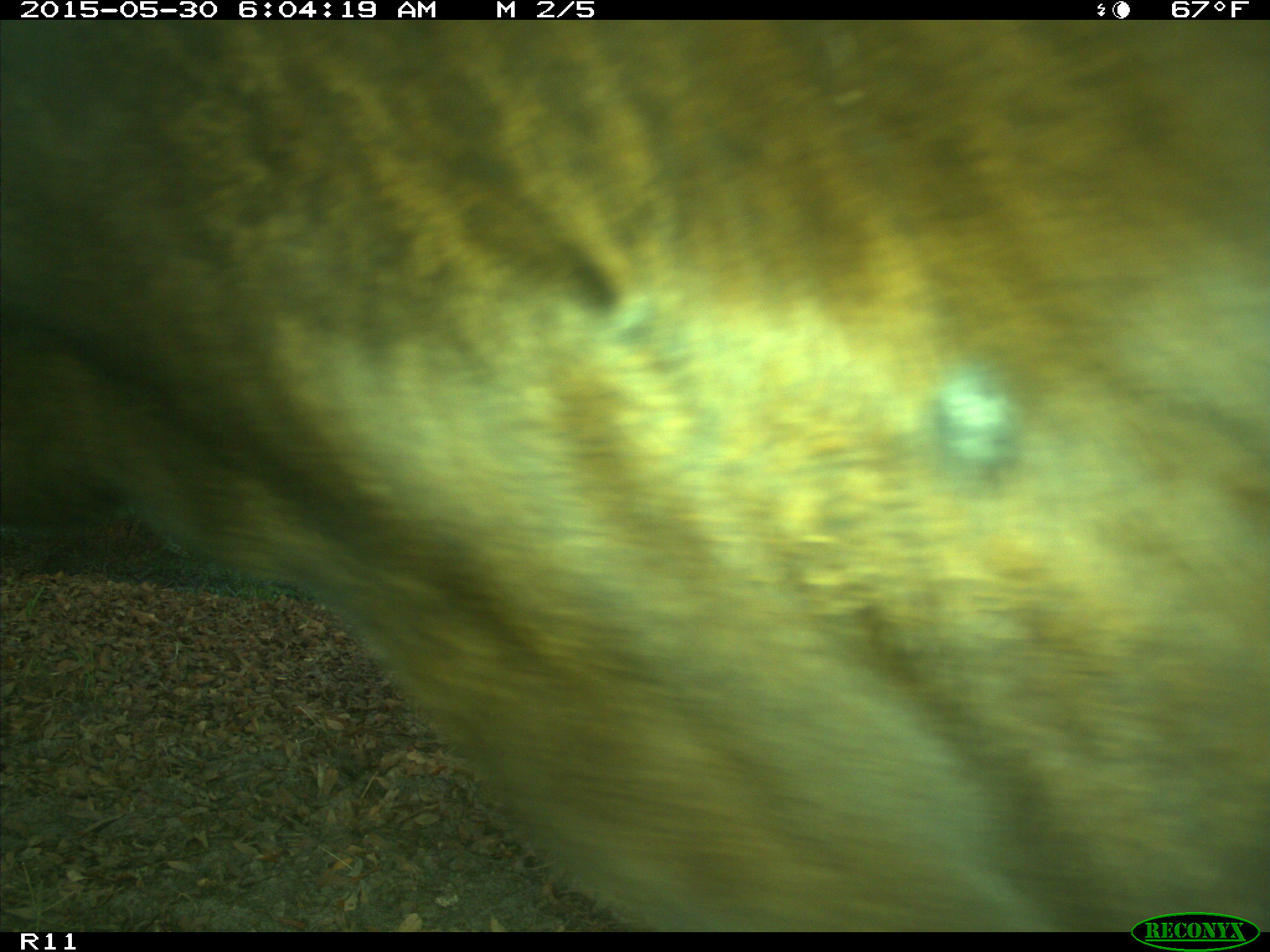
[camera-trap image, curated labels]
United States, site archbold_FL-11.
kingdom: Animalia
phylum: Chordata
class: Mammalia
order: Artiodactyla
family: Bovidae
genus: Bos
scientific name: Bos taurus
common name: domestic cow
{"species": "Bos taurus (domestic cow)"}